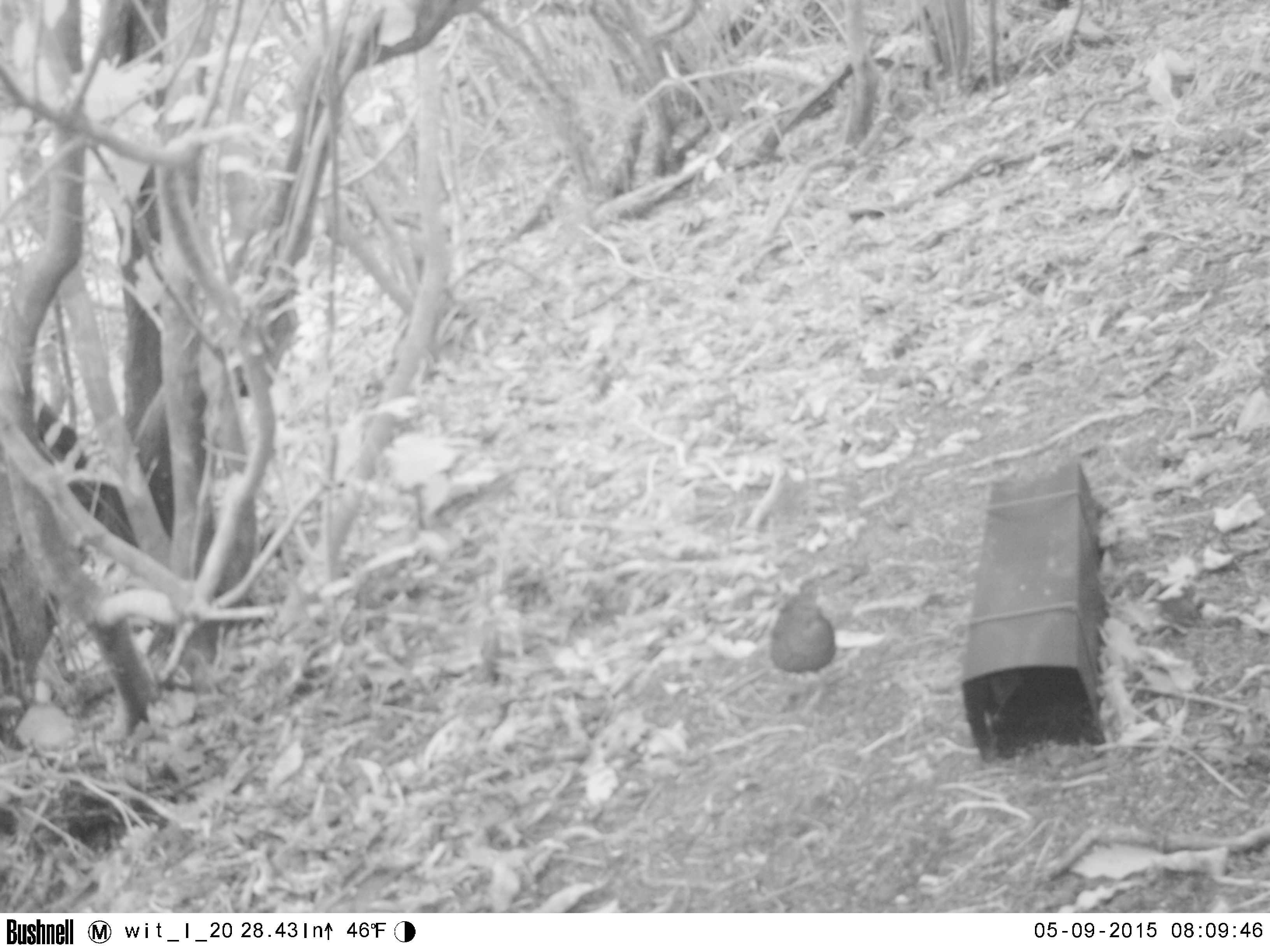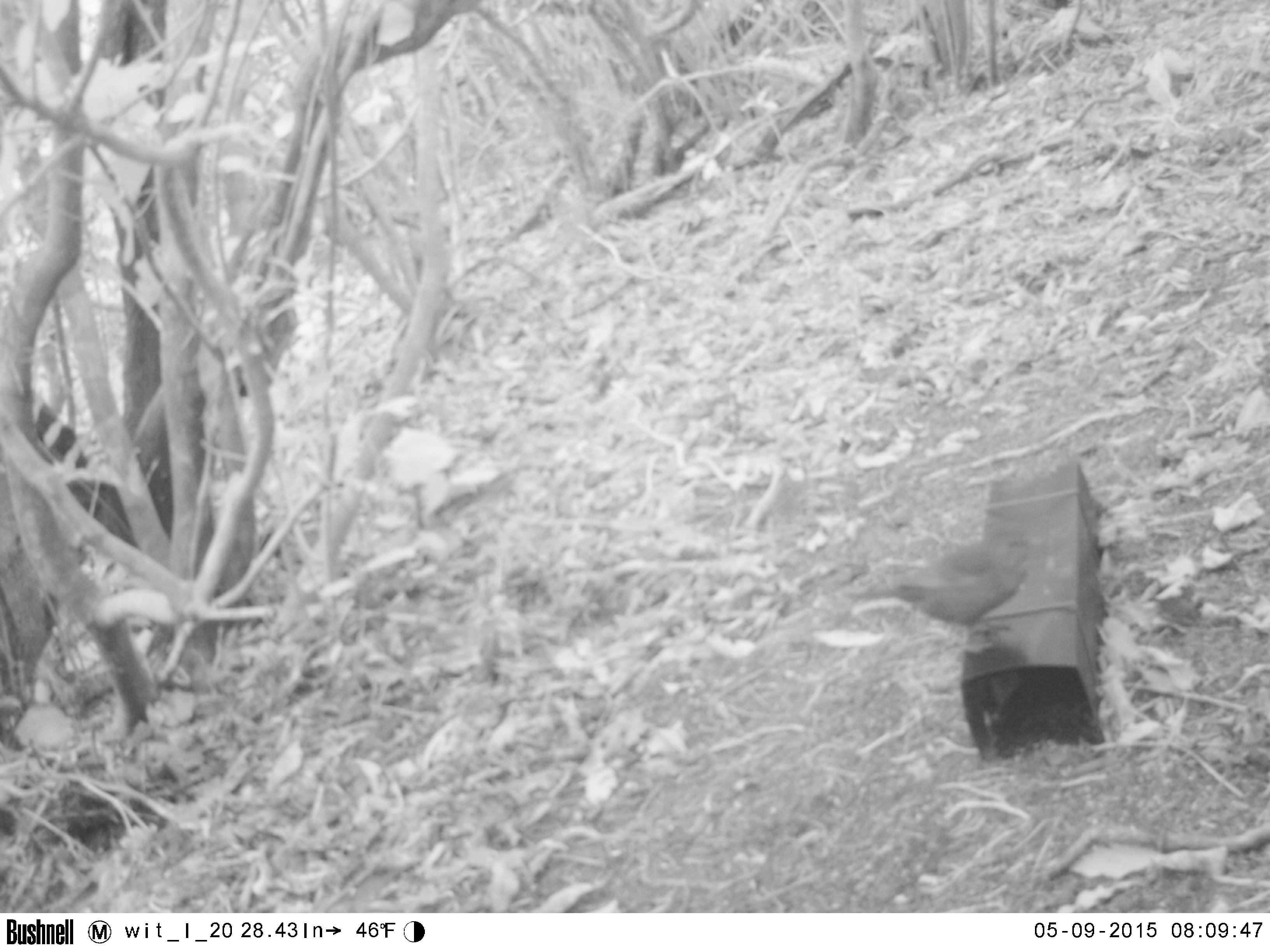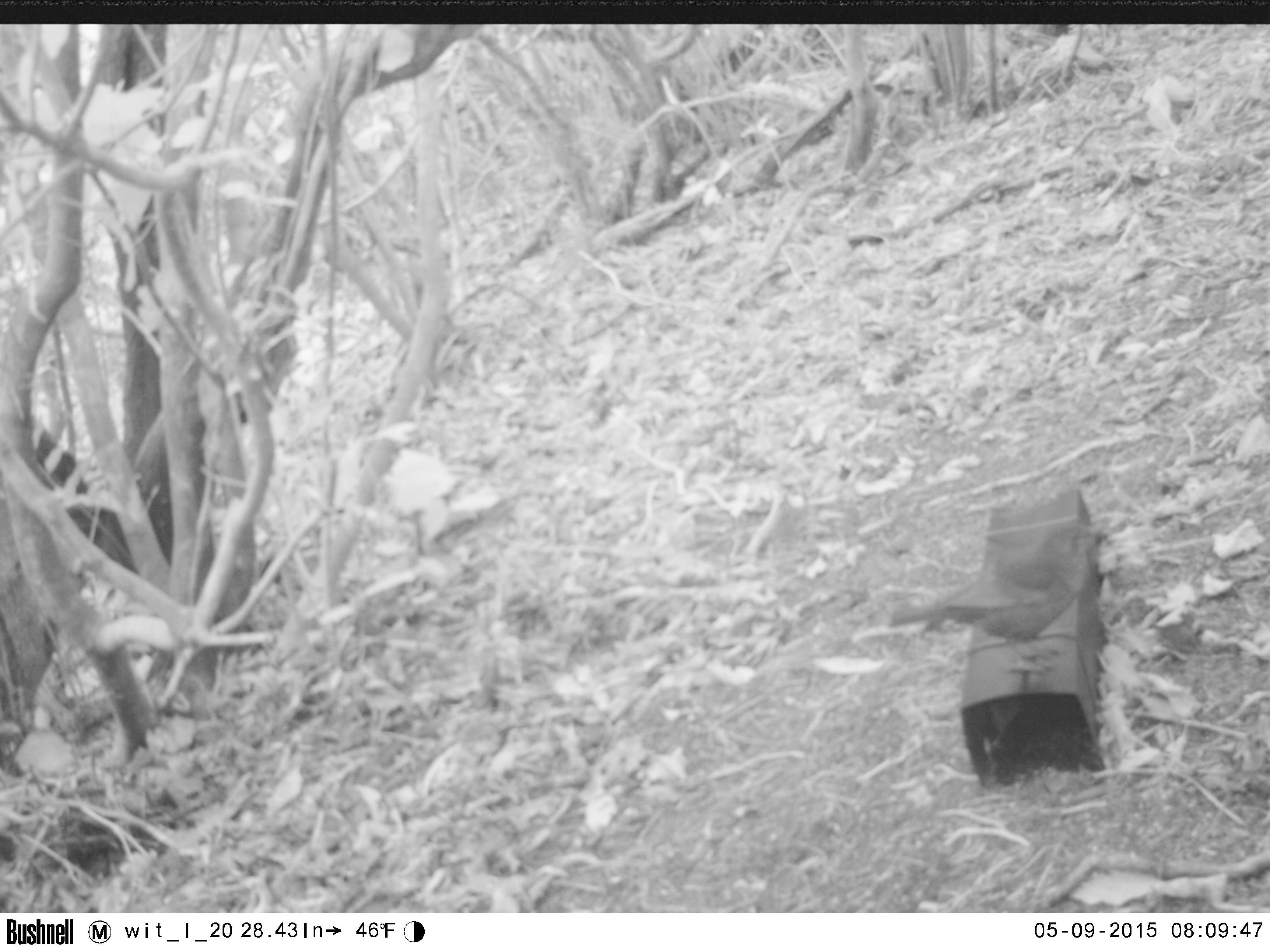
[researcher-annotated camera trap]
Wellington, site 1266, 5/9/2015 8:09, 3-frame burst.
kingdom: Animalia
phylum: Chordata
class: Aves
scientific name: Aves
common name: bird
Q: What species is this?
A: Bird (Aves).